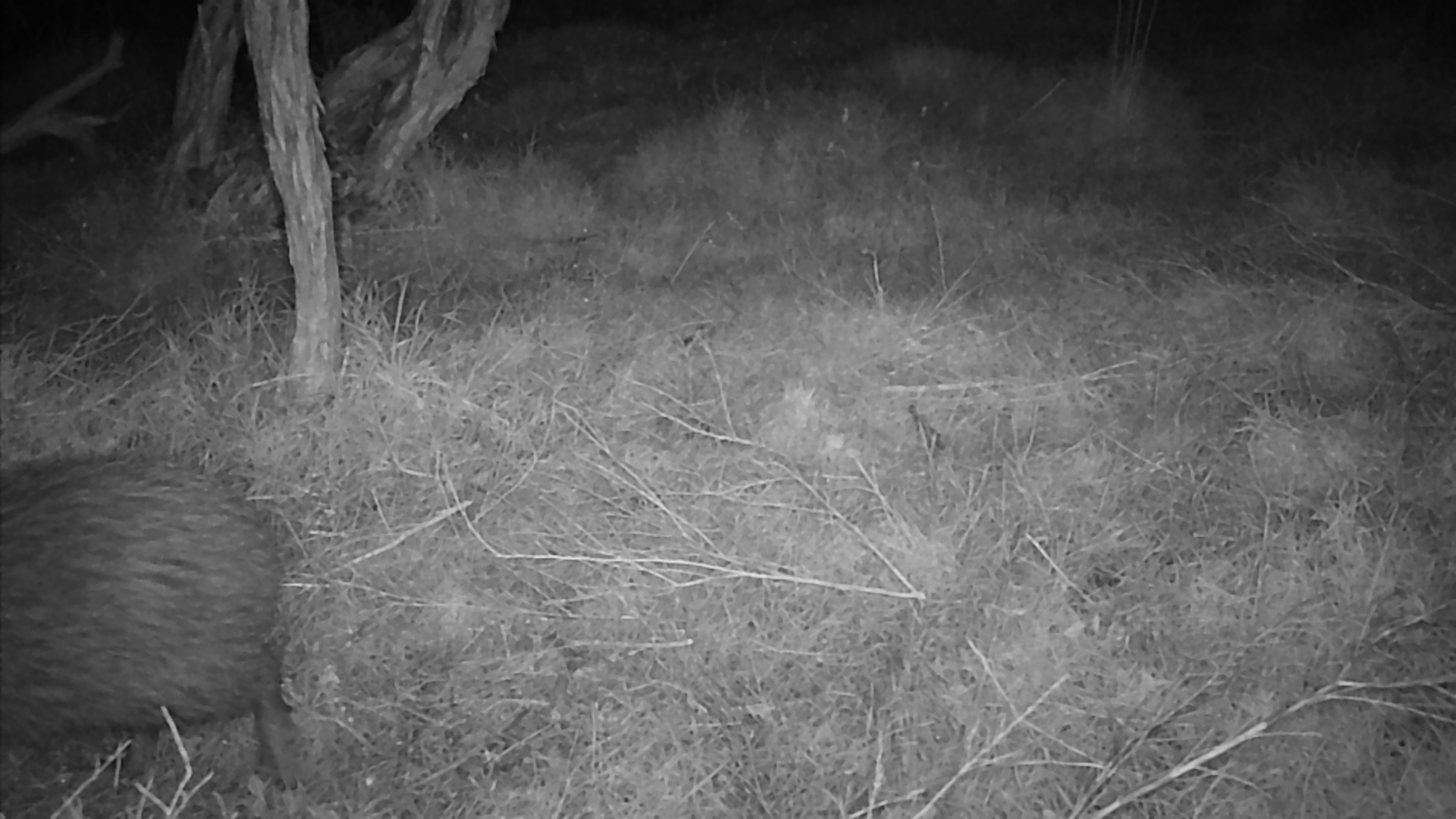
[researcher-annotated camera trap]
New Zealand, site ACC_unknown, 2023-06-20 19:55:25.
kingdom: Animalia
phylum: Chordata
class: Aves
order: Apterygiformes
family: Apterygidae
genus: Apteryx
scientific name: Apteryx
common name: kiwi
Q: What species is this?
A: Kiwi (Apteryx).